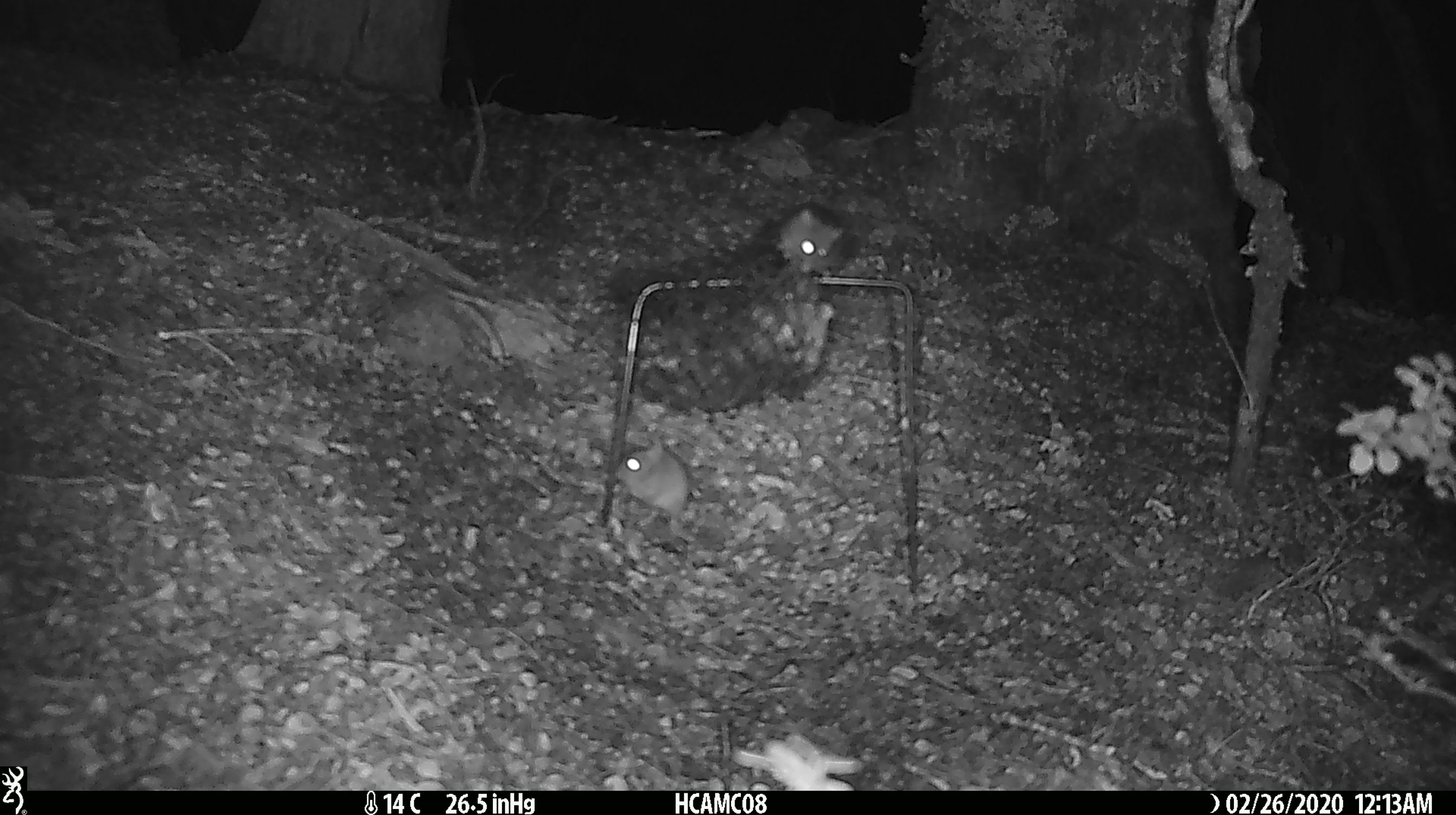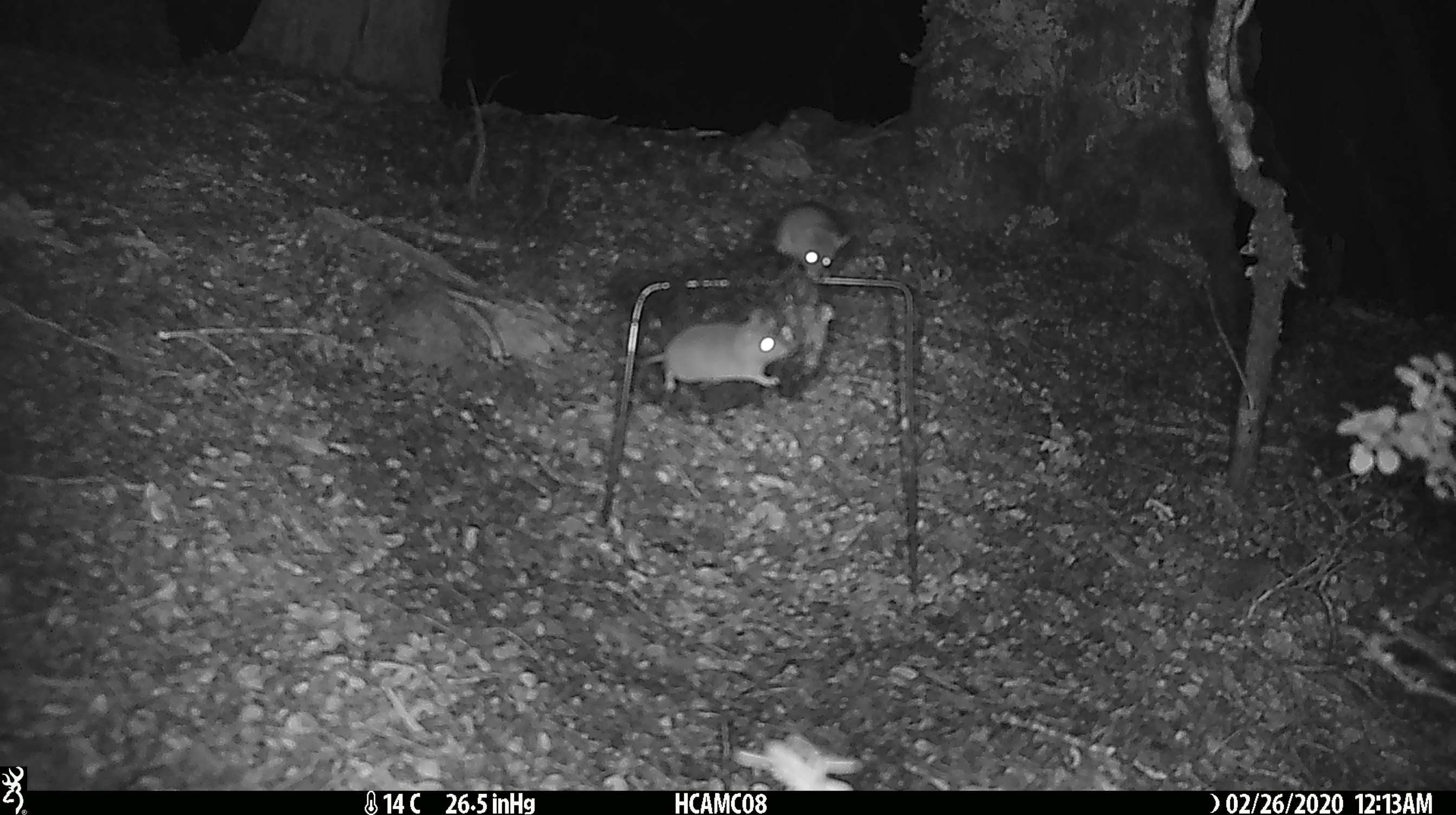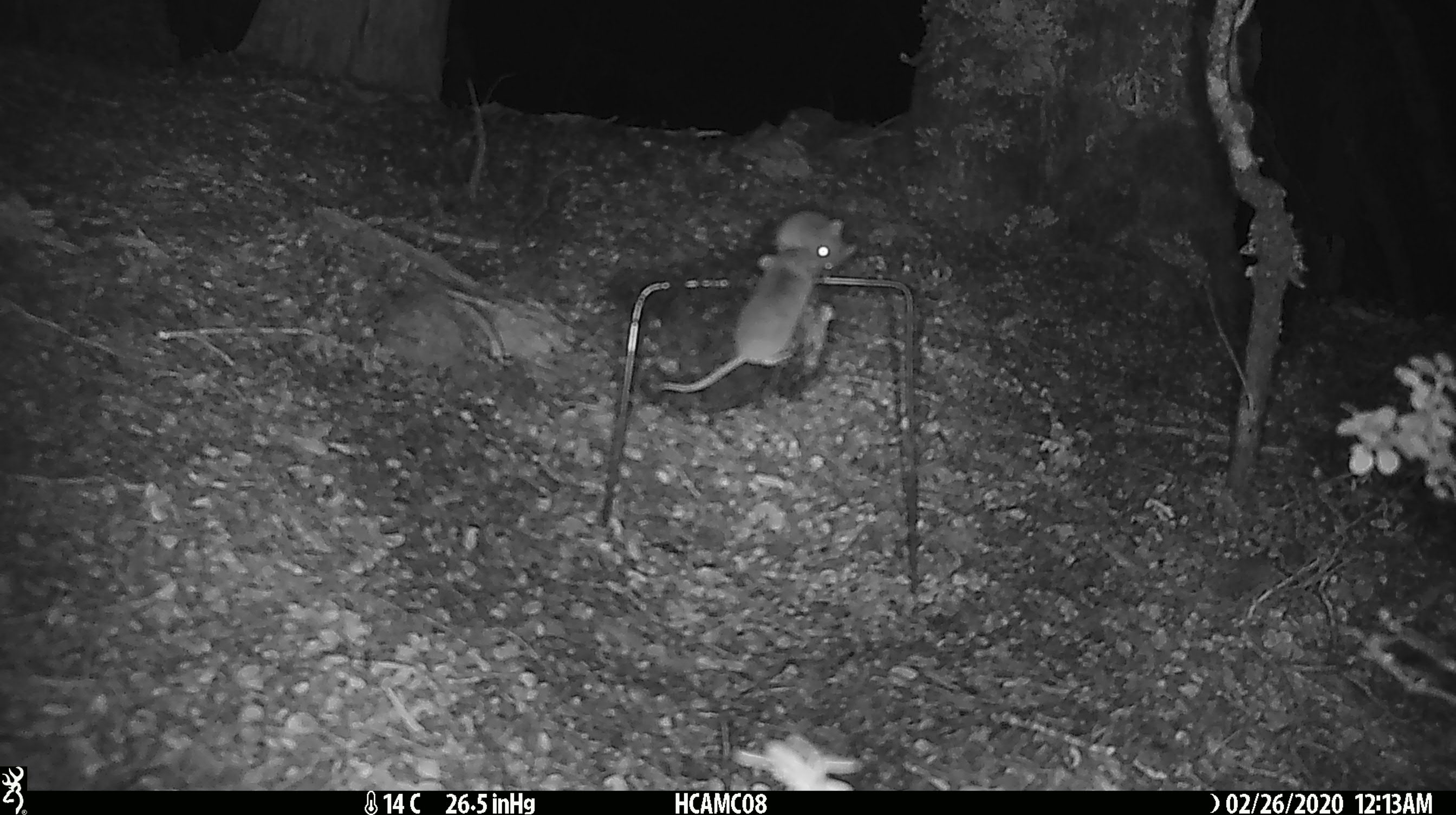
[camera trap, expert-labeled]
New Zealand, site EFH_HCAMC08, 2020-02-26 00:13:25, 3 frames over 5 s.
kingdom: Animalia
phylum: Chordata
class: Mammalia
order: Rodentia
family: Muridae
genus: Mus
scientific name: Mus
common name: mouse